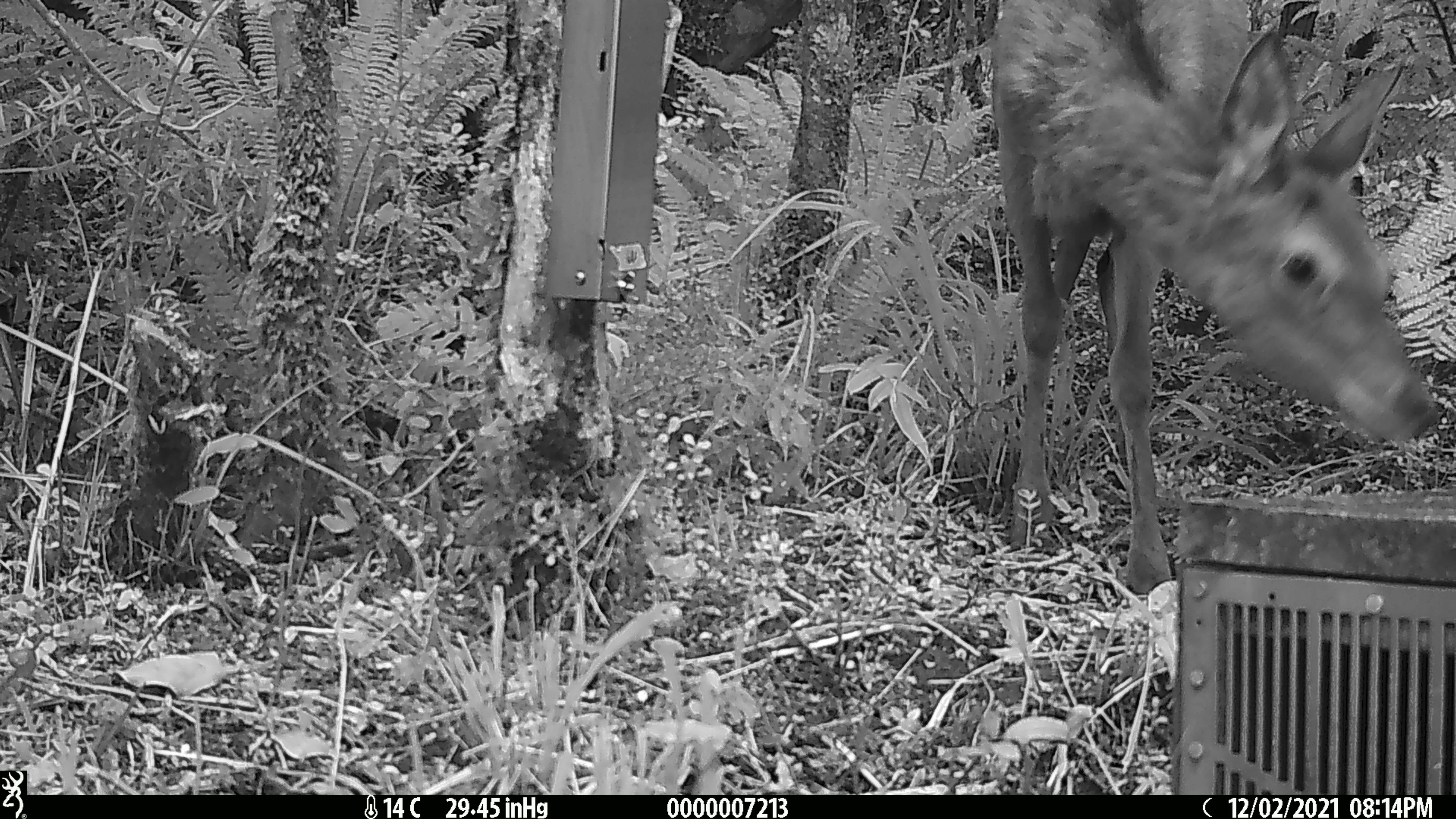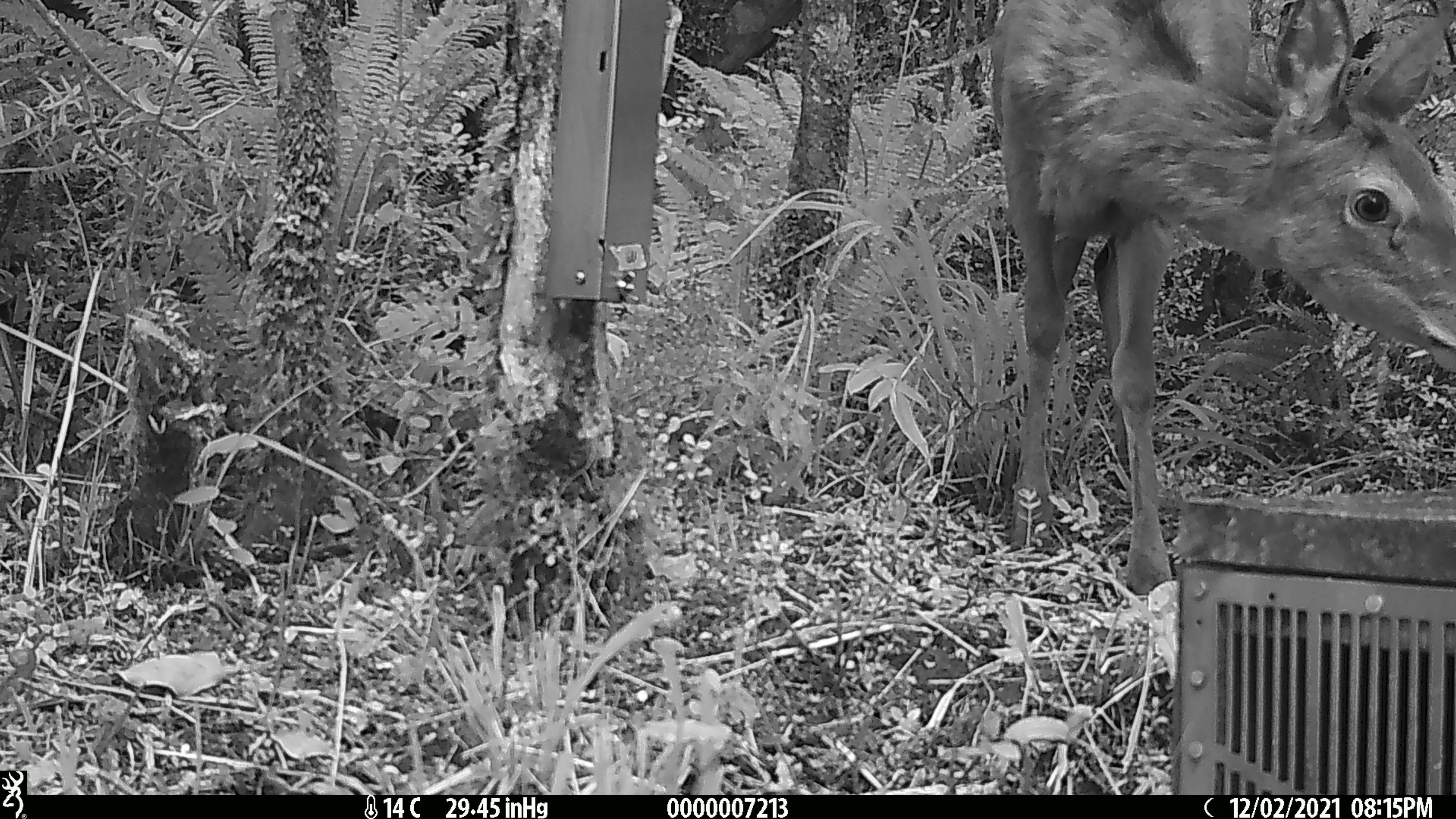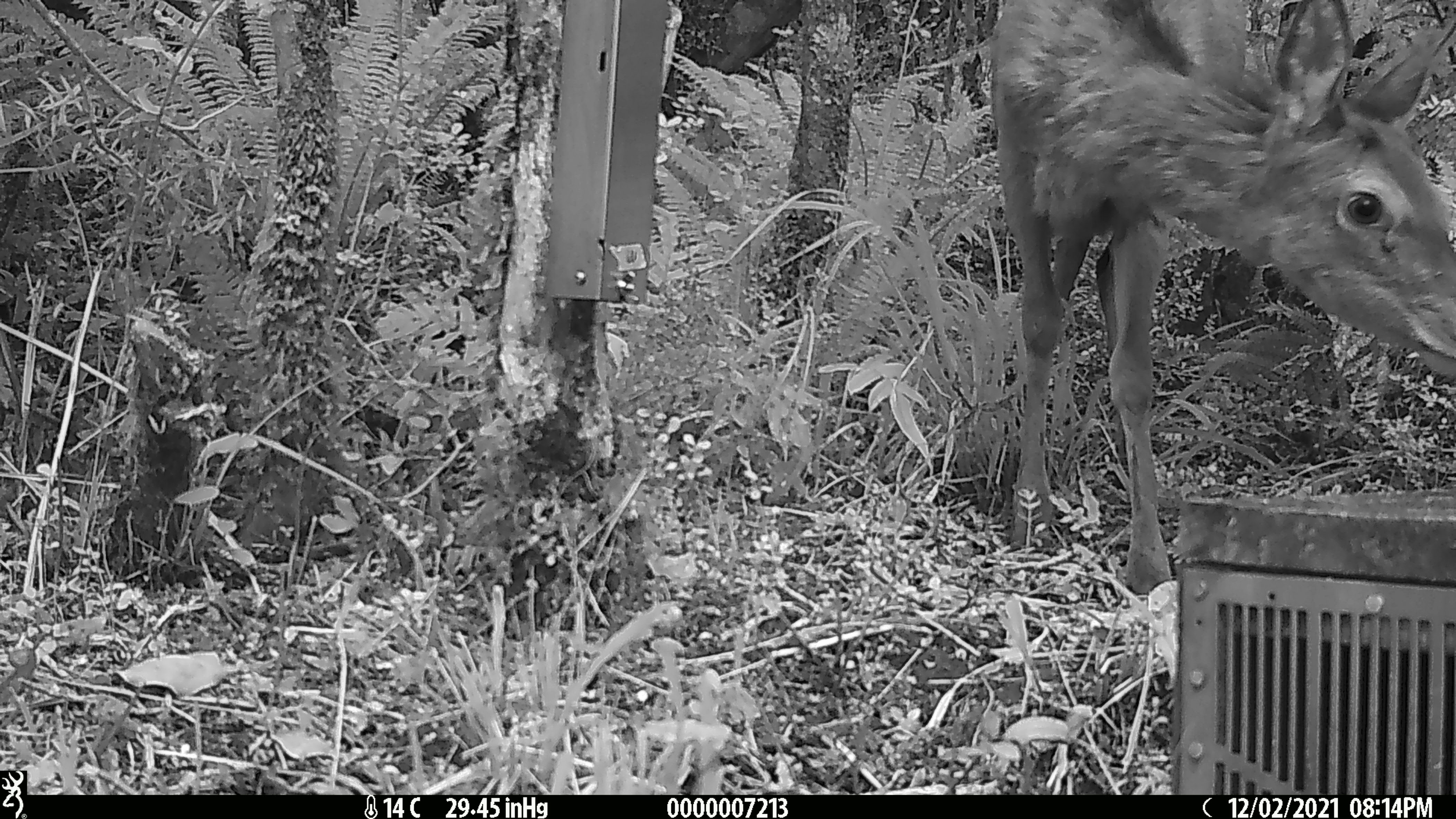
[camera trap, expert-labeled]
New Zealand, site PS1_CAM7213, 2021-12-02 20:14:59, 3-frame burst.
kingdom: Animalia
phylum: Chordata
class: Mammalia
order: Artiodactyla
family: Cervidae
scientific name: Cervidae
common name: deer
Deer (Cervidae).